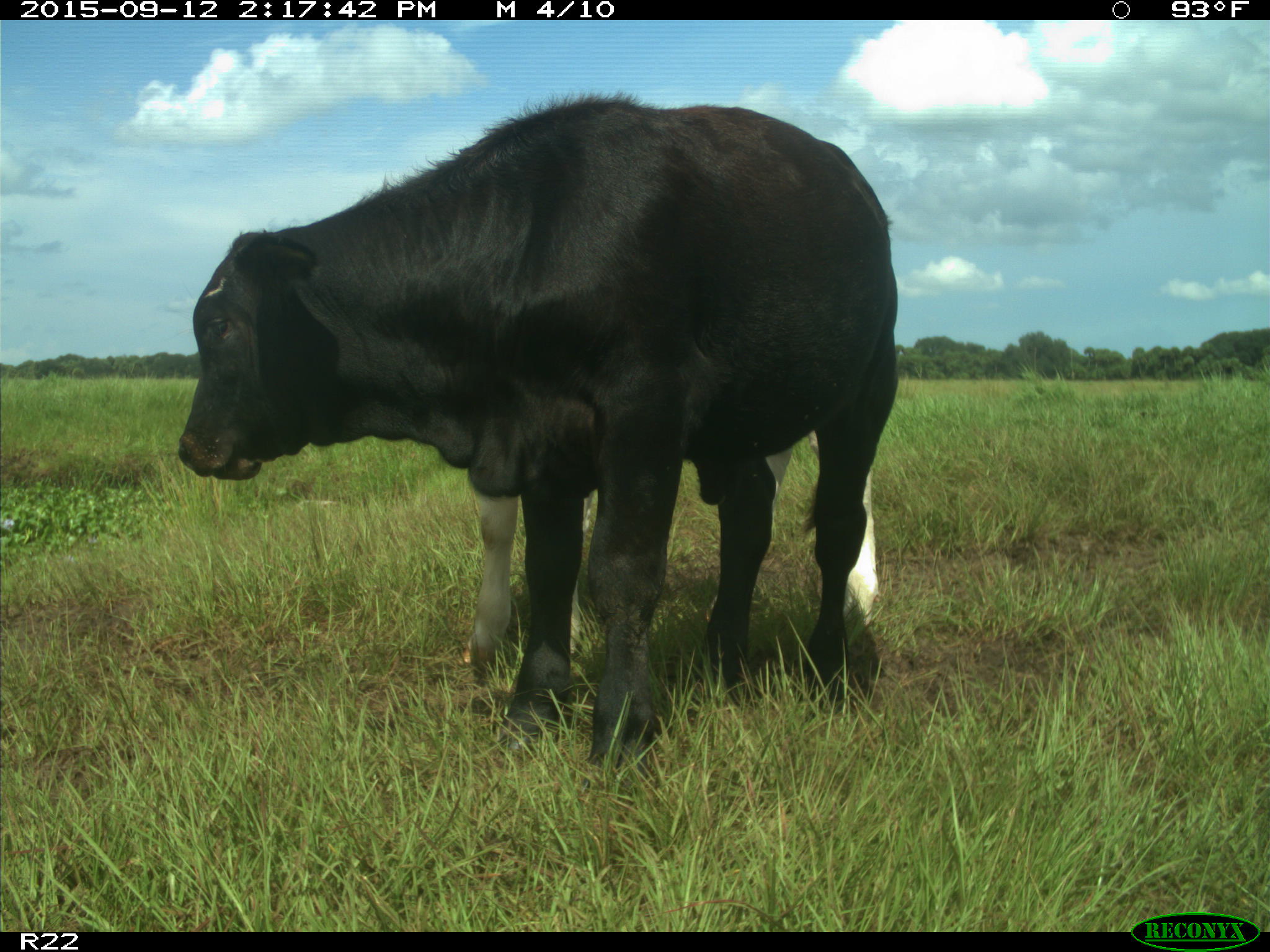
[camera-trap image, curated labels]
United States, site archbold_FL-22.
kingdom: Animalia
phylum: Chordata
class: Mammalia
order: Artiodactyla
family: Bovidae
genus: Bos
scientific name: Bos taurus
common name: domestic cow